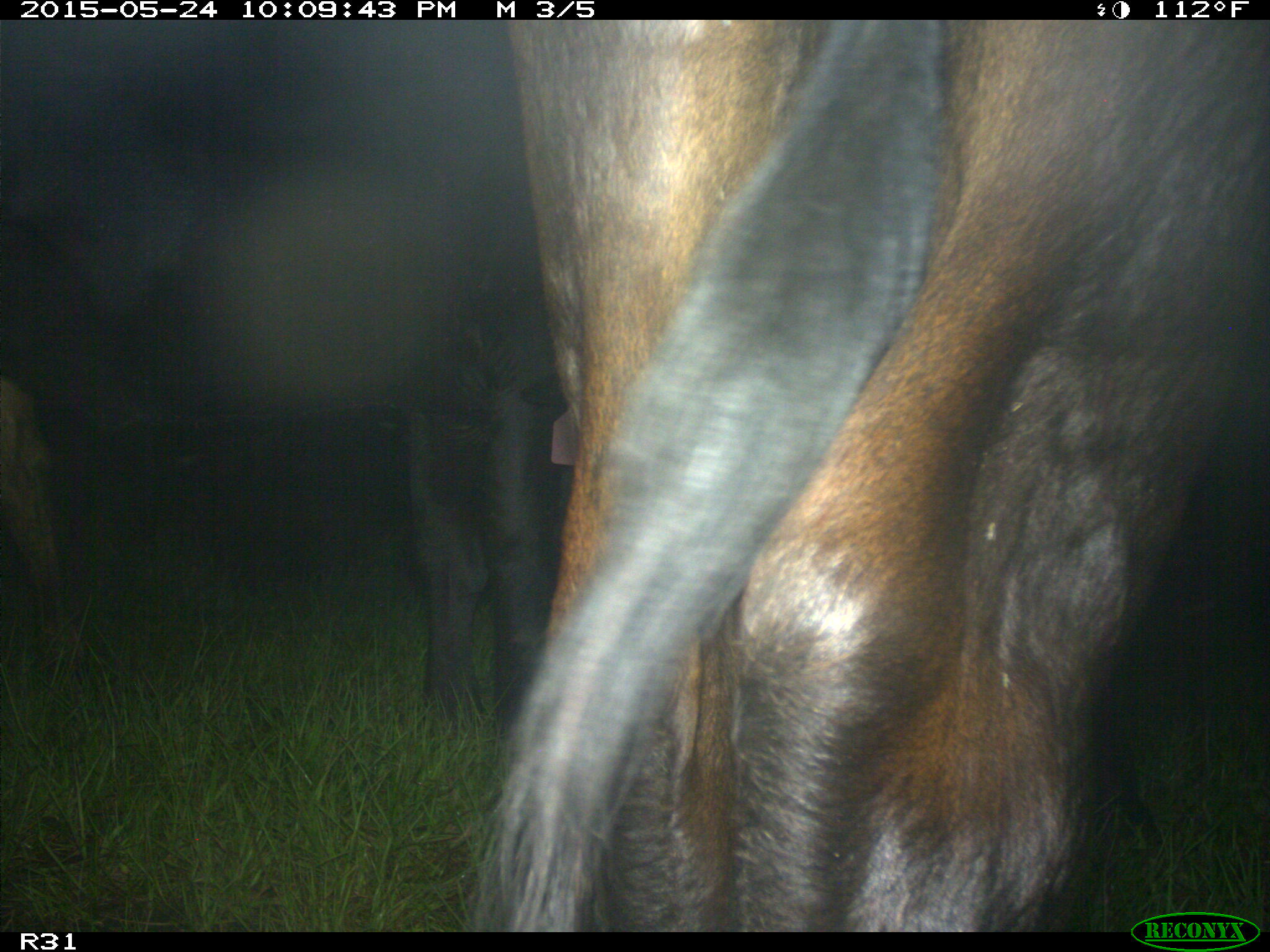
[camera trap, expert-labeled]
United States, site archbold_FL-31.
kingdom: Animalia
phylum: Chordata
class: Mammalia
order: Artiodactyla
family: Bovidae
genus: Bos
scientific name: Bos taurus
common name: domestic cow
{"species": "Bos taurus (domestic cow)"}